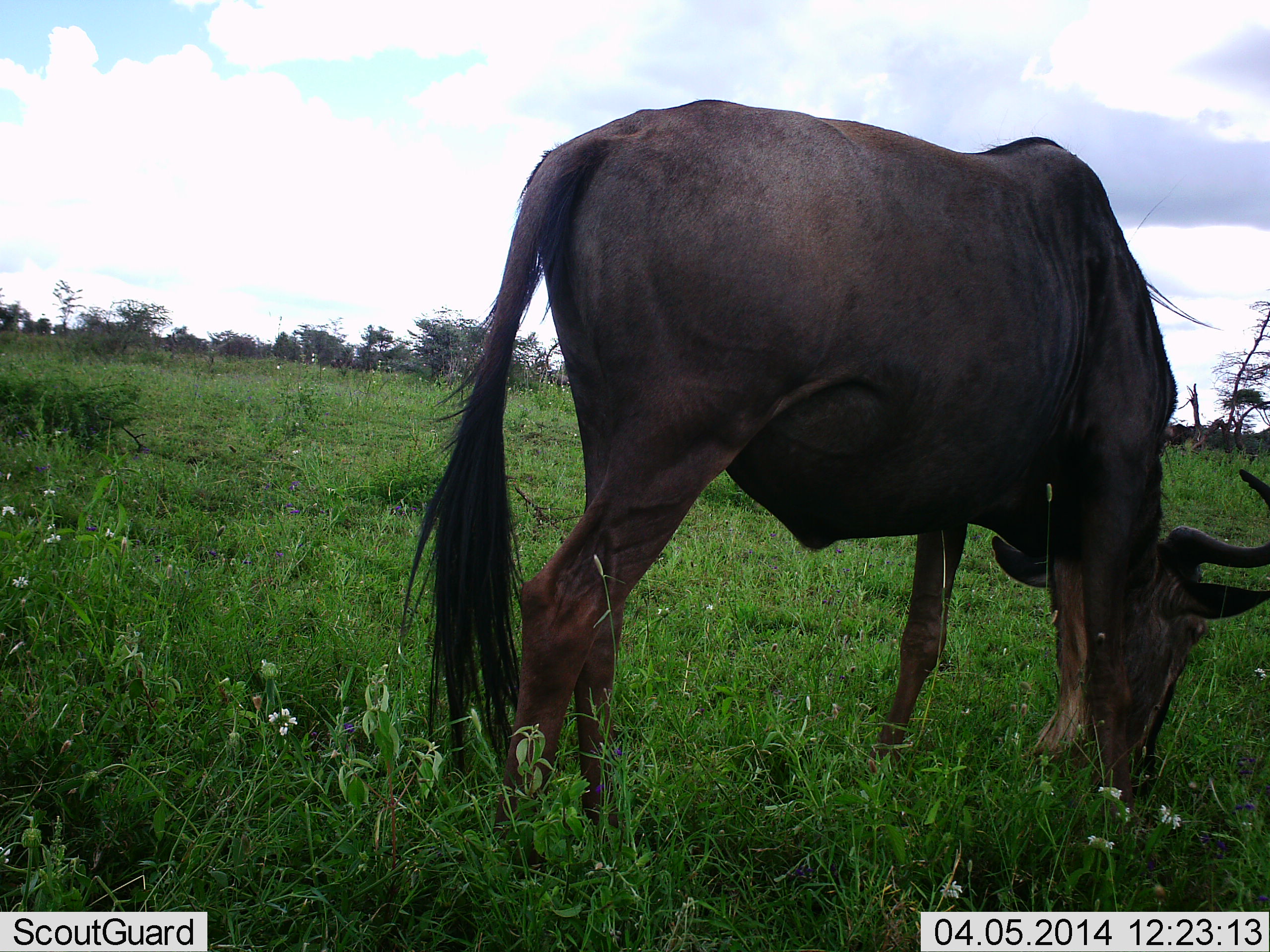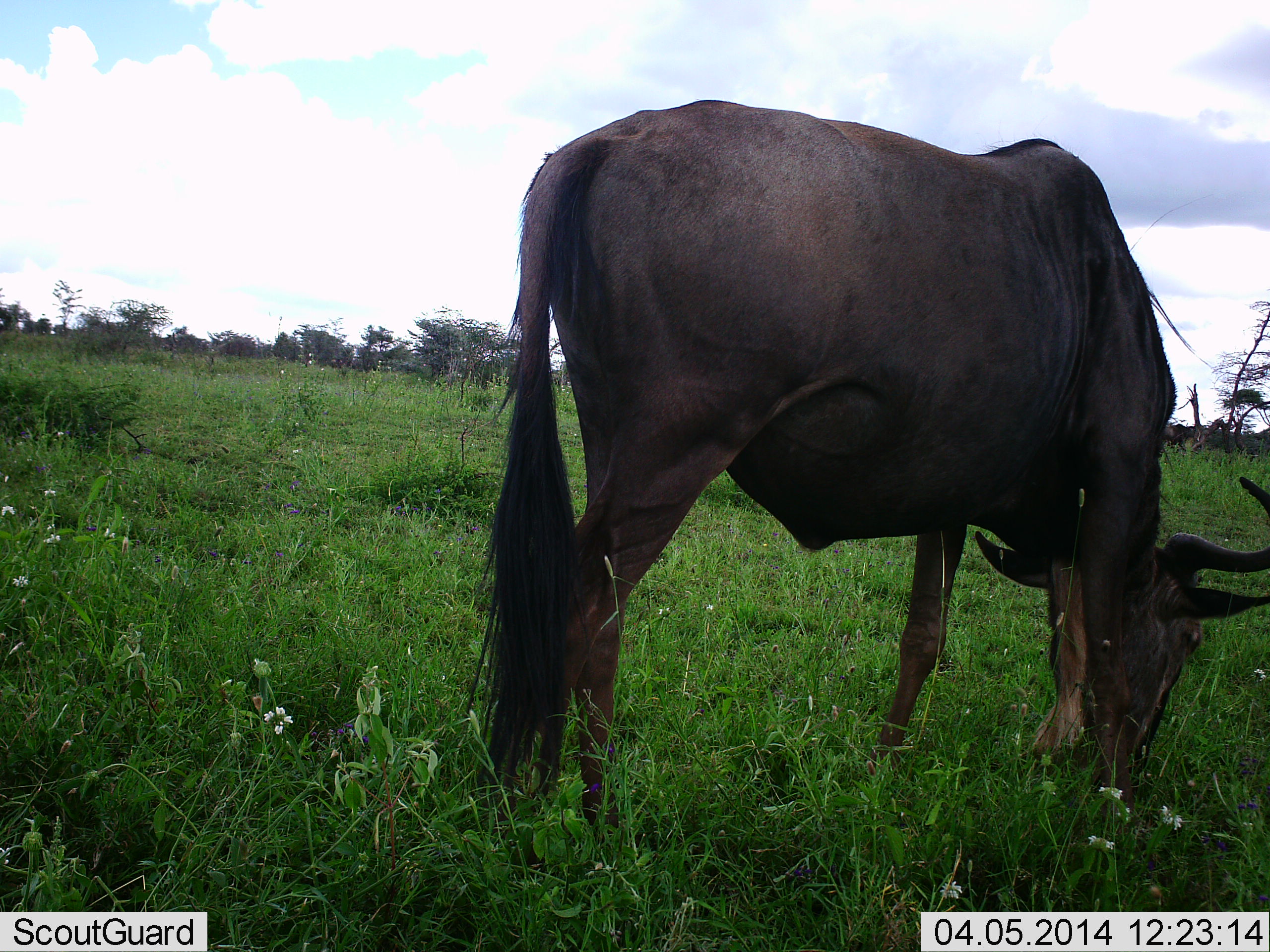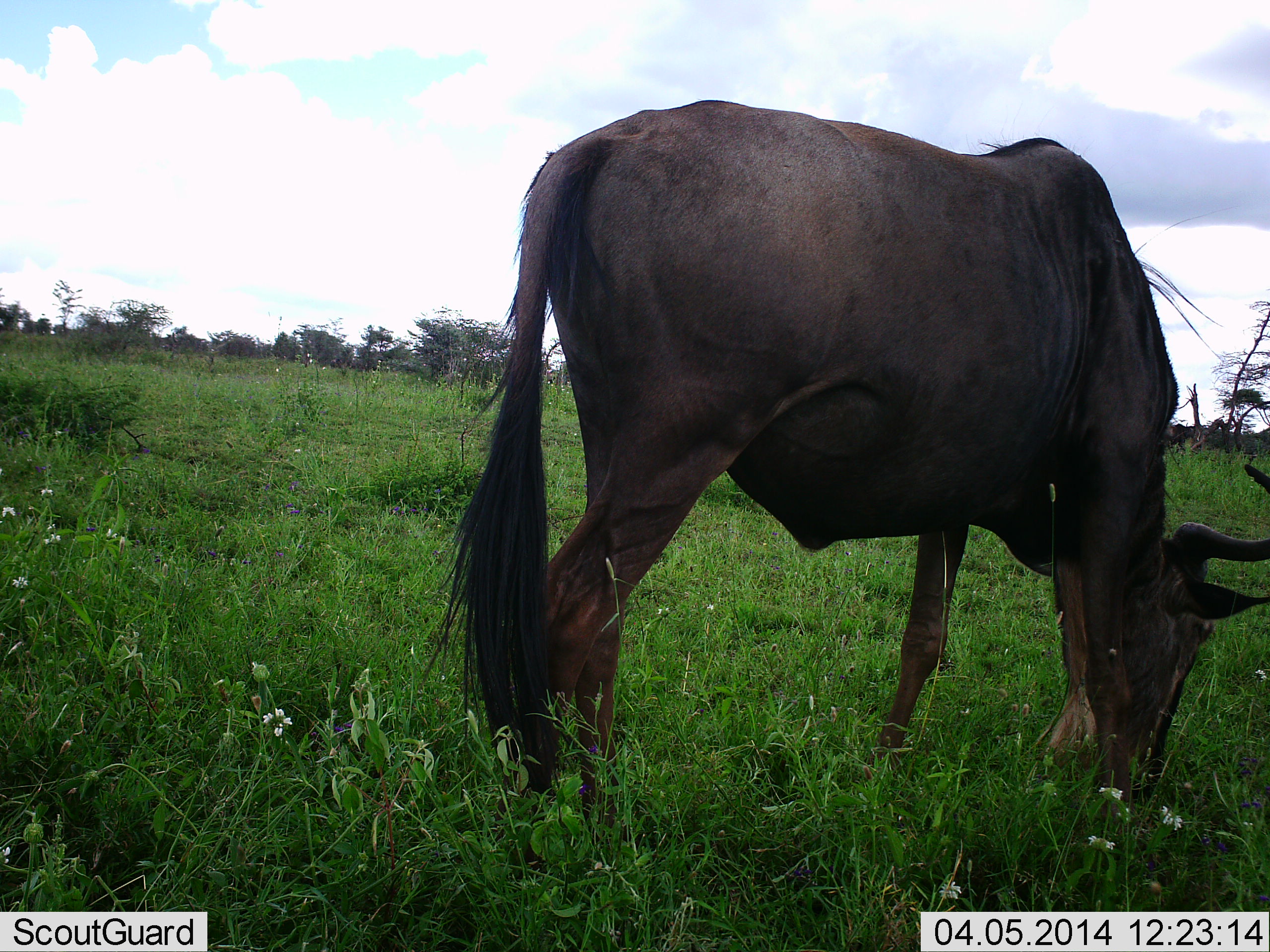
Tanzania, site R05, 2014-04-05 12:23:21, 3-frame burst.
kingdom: Animalia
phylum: Chordata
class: Mammalia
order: Artiodactyla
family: Bovidae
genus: Connochaetes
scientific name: Connochaetes taurinus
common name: blue wildebeest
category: wildebeest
Wildebeest (blue wildebeest) (Connochaetes taurinus), count 1. Behavior (volunteer vote fractions): standing 20%, resting 0%, moving 0%, interacting 0%. Young present (vote fraction): 0%. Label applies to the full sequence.